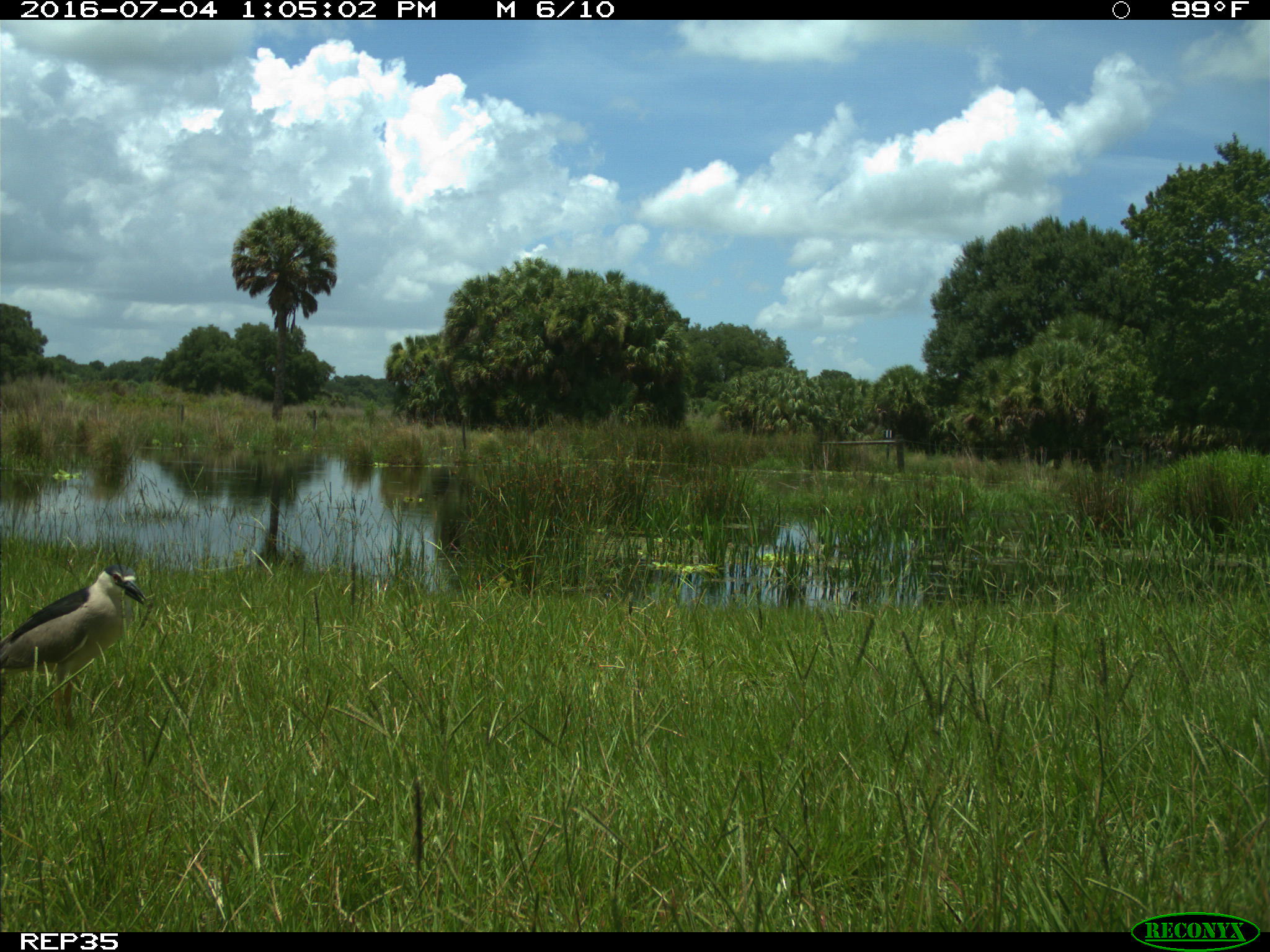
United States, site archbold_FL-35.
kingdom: Animalia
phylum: Chordata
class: Aves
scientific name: Aves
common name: birds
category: unidentified bird